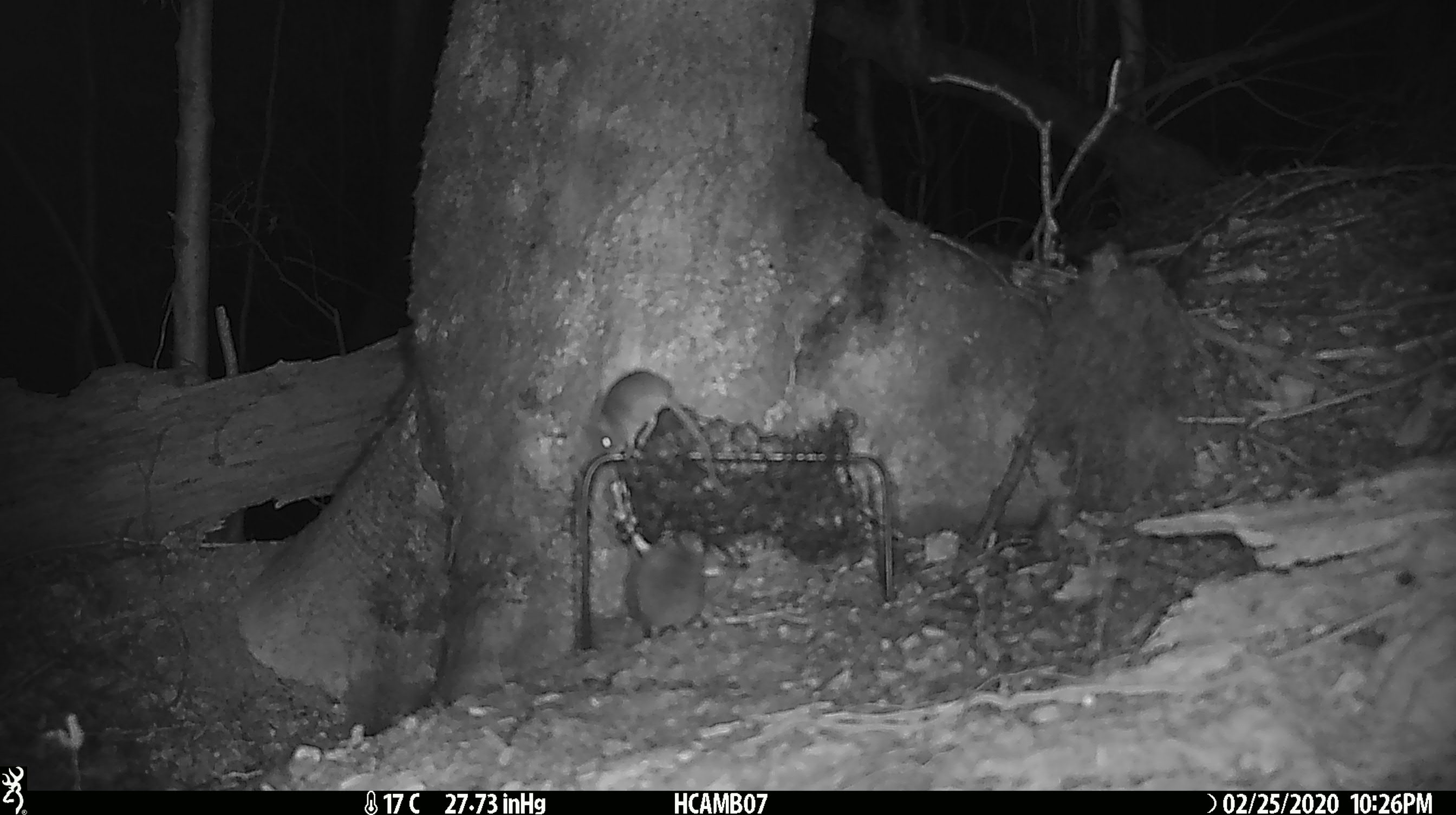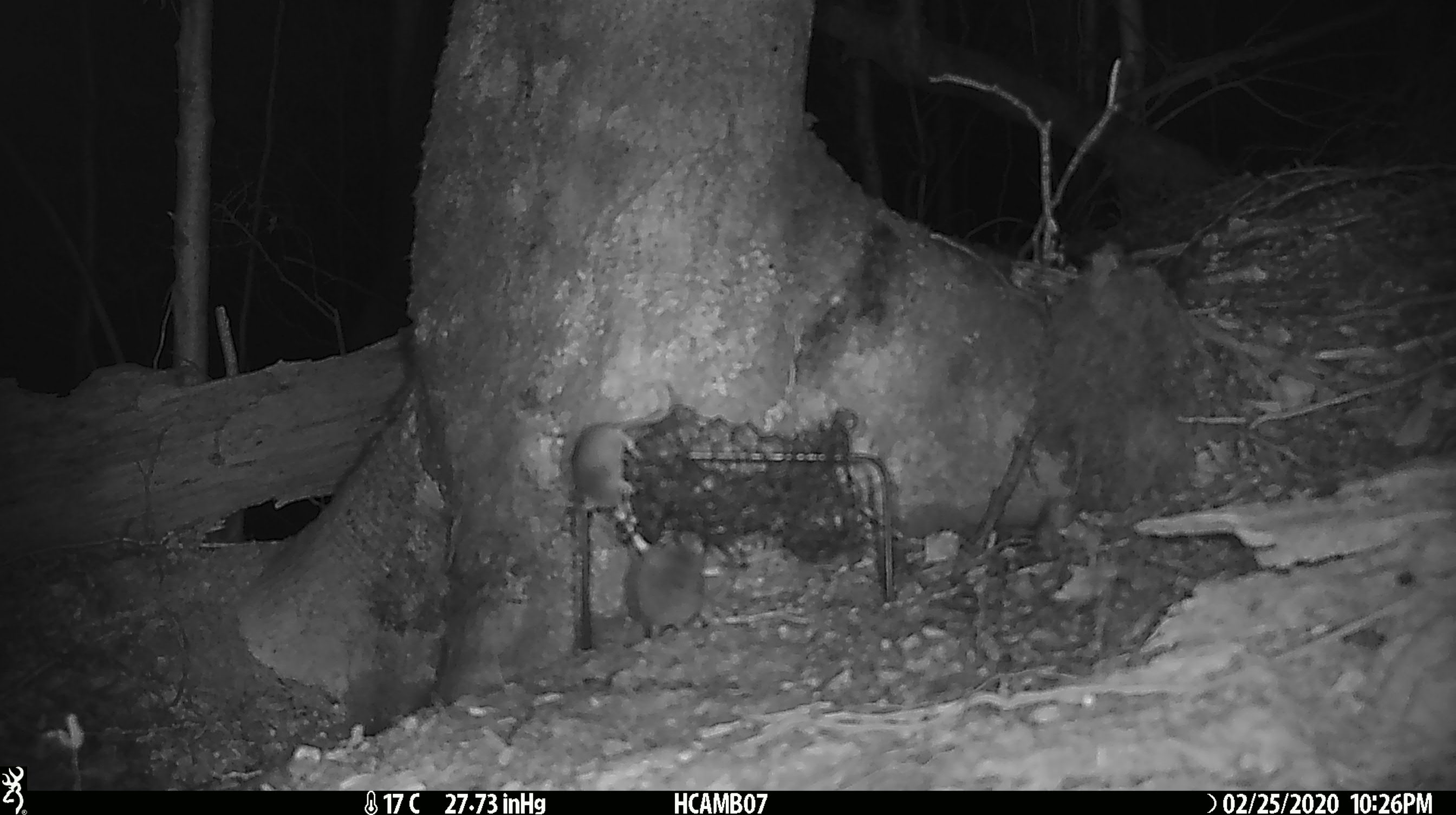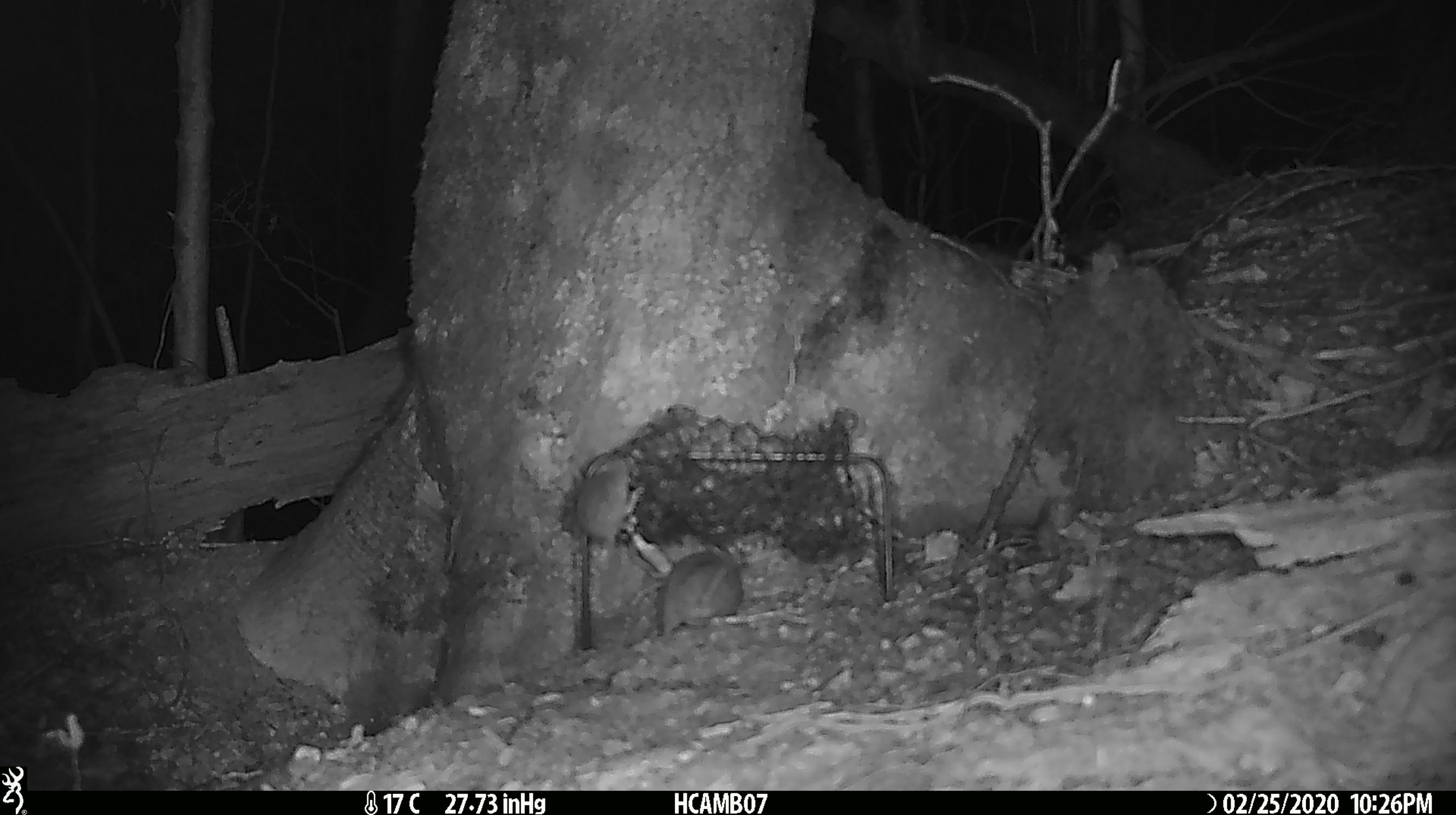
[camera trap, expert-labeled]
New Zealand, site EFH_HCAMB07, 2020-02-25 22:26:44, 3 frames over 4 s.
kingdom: Animalia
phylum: Chordata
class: Mammalia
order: Rodentia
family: Muridae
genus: Mus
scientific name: Mus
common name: mouse